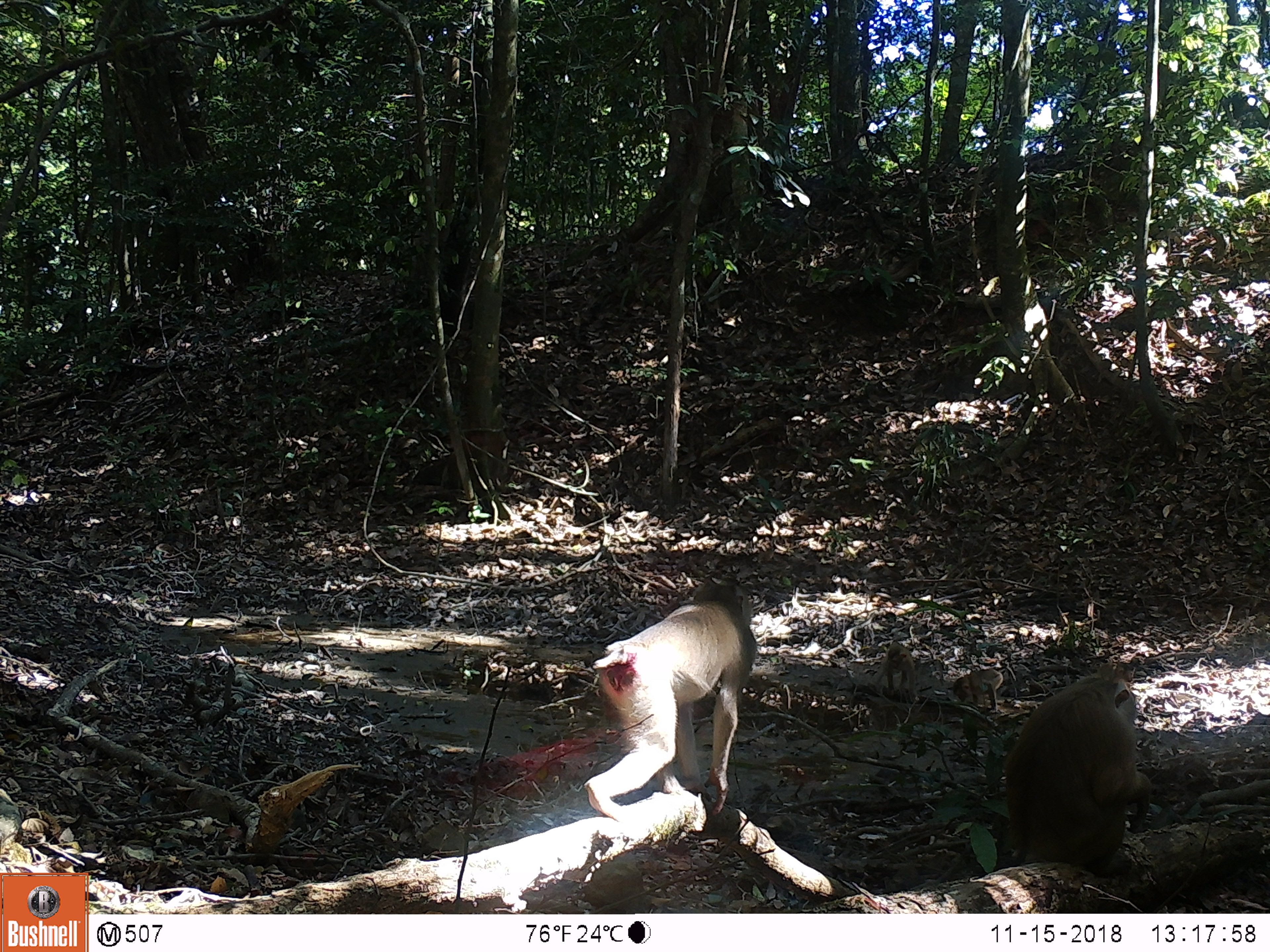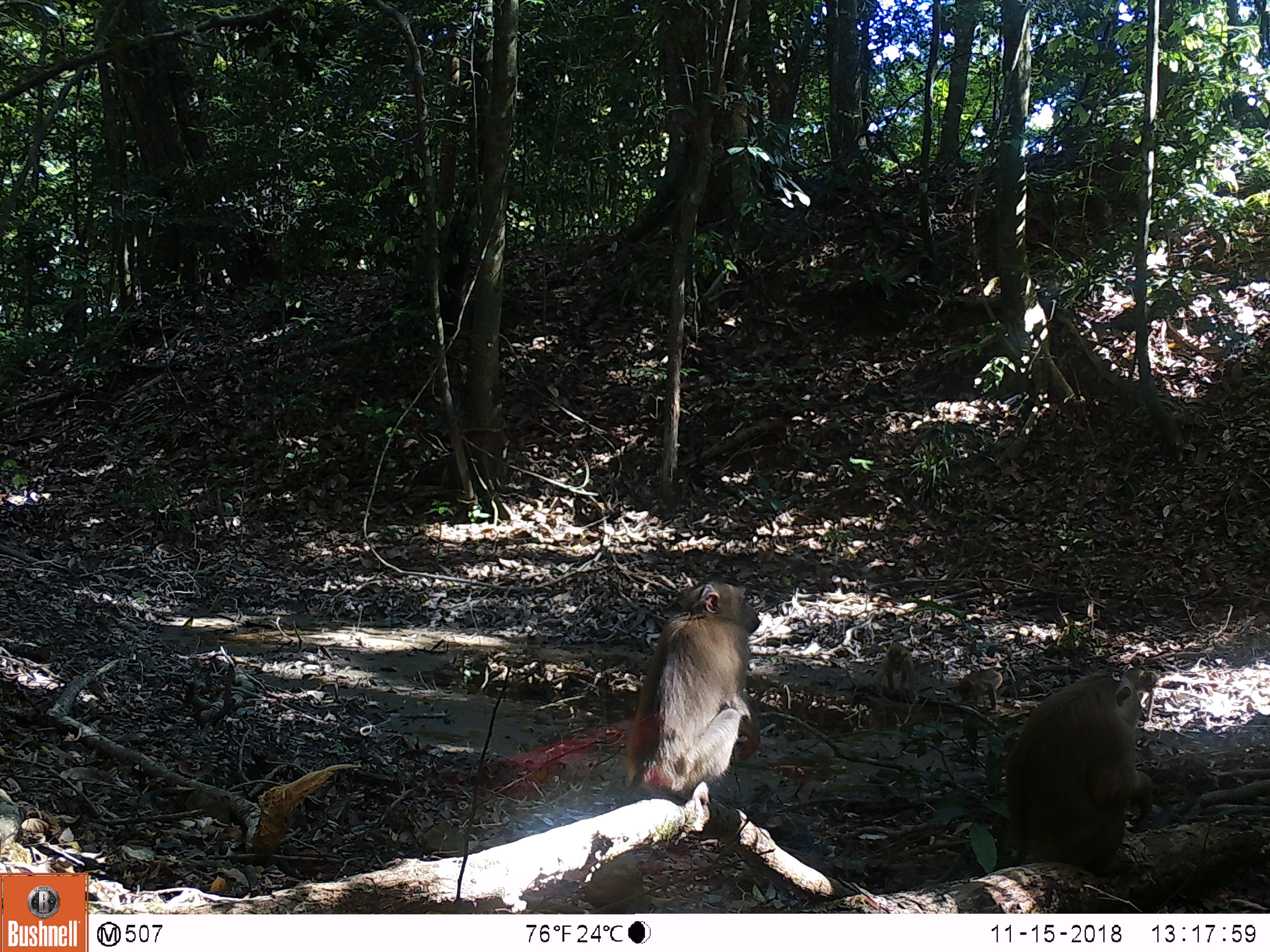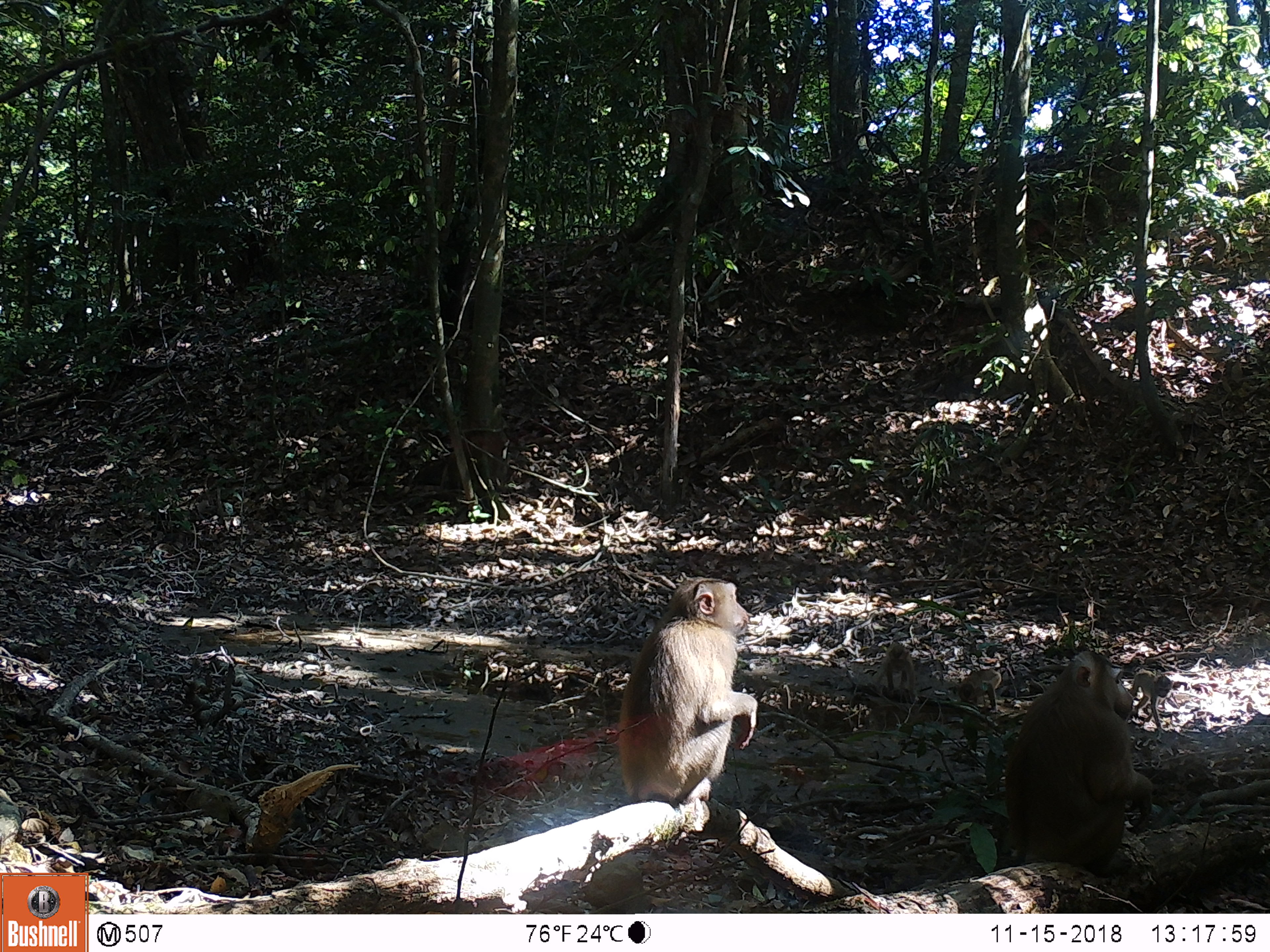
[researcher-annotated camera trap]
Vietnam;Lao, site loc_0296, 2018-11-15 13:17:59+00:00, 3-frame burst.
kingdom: Animalia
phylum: Chordata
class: Mammalia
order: Primates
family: Cercopithecidae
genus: Macaca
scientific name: Macaca nemestrina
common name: pig-tailed macaque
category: pig tailed macaque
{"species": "pig tailed macaque (pig-tailed macaque) (Macaca nemestrina)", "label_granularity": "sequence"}